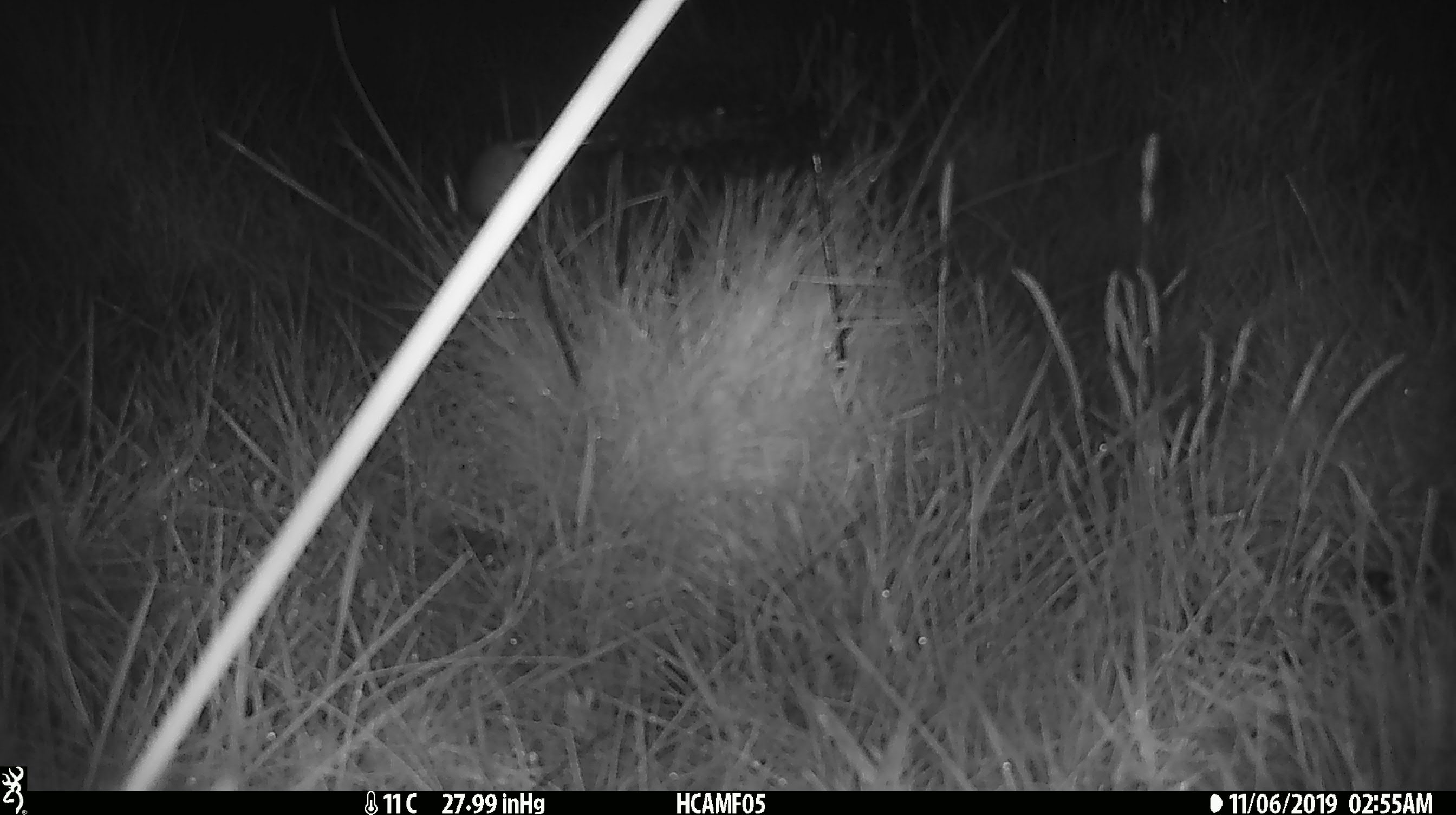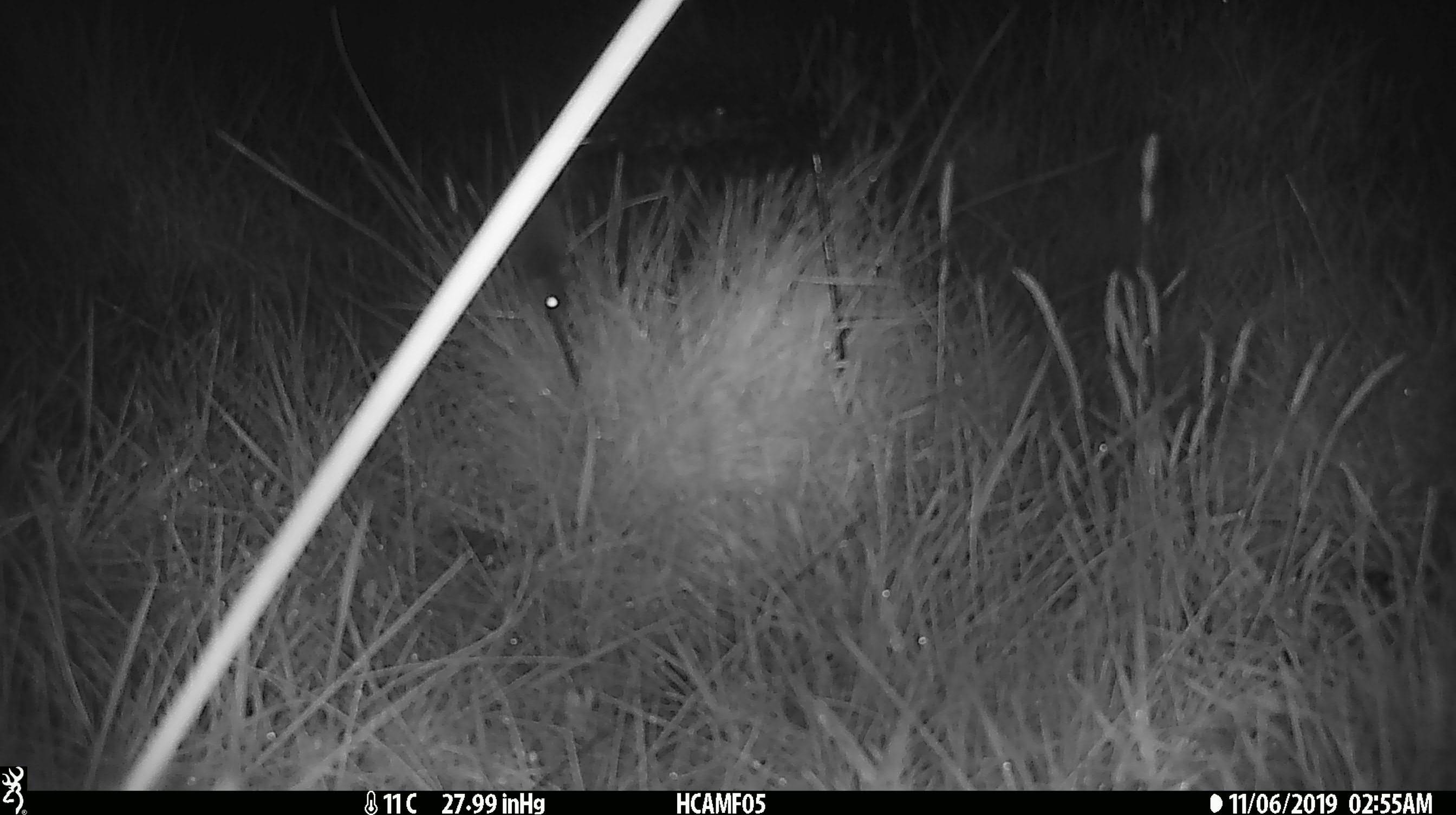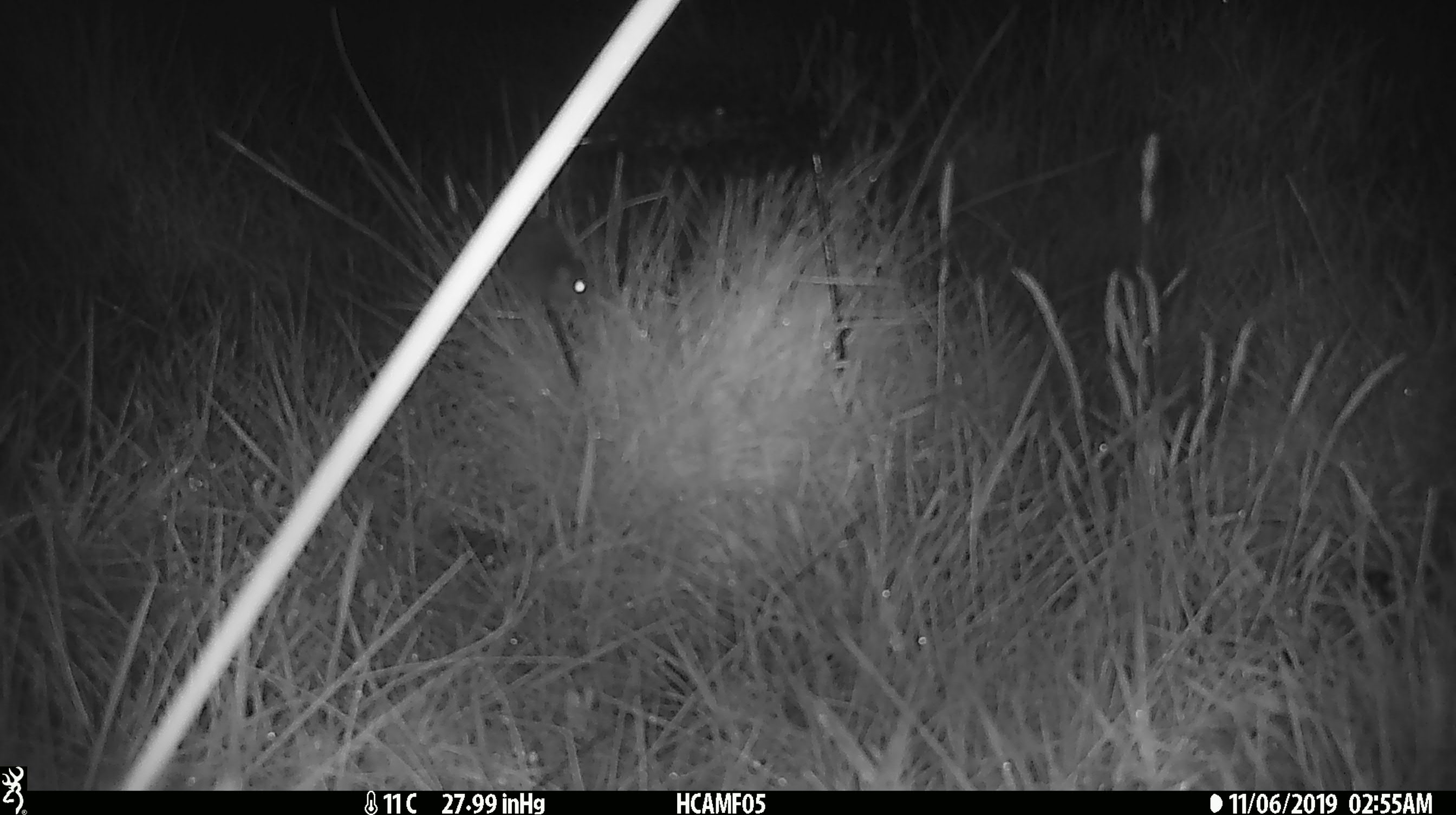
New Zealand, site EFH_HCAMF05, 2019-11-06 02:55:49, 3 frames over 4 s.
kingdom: Animalia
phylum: Chordata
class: Mammalia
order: Rodentia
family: Muridae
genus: Mus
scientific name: Mus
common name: mouse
Mouse (Mus).